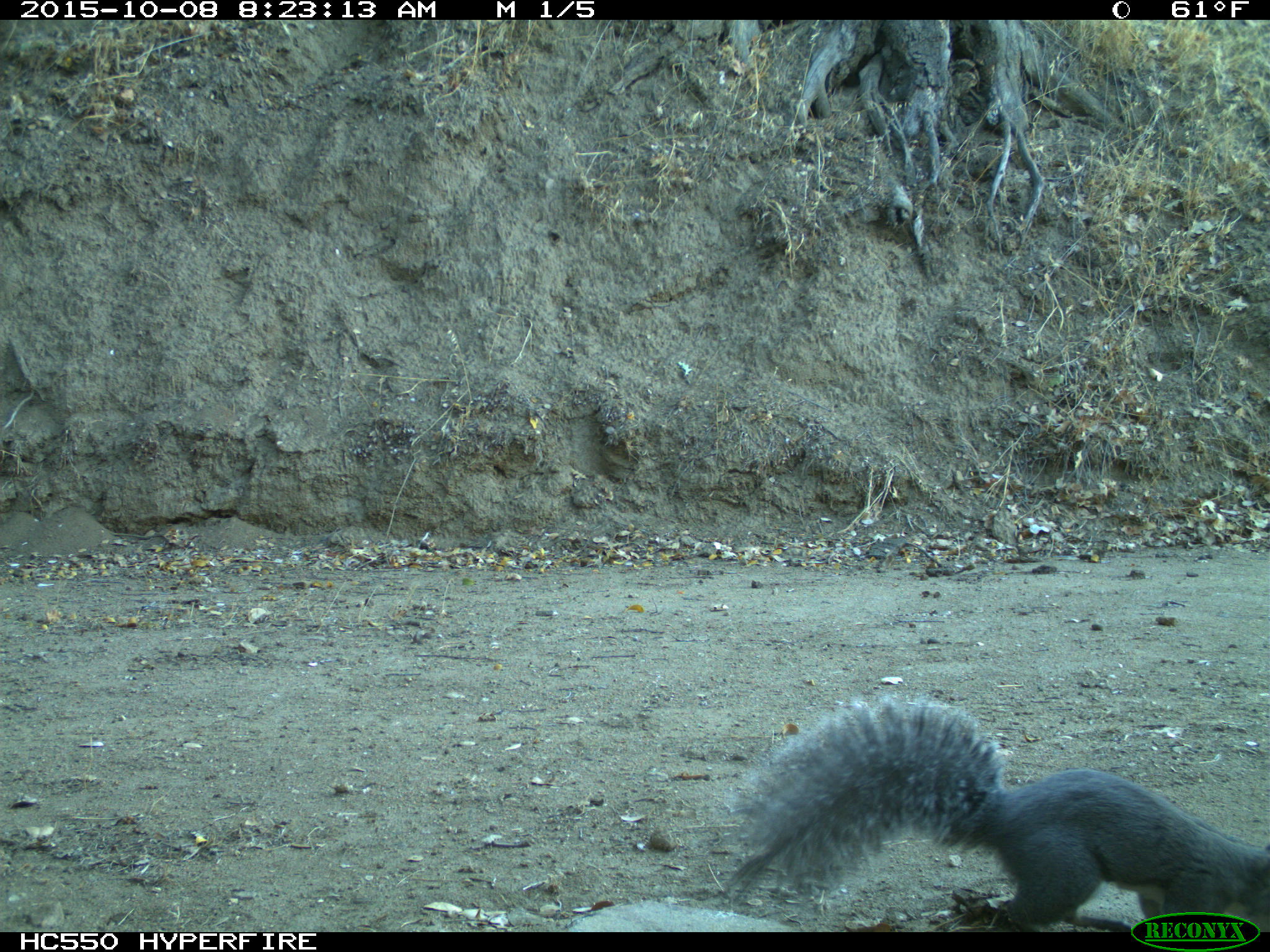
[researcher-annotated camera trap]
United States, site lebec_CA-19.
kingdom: Animalia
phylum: Chordata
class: Mammalia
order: Rodentia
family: Sciuridae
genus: Sciurus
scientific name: Sciurus carolinensis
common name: eastern gray squirrel